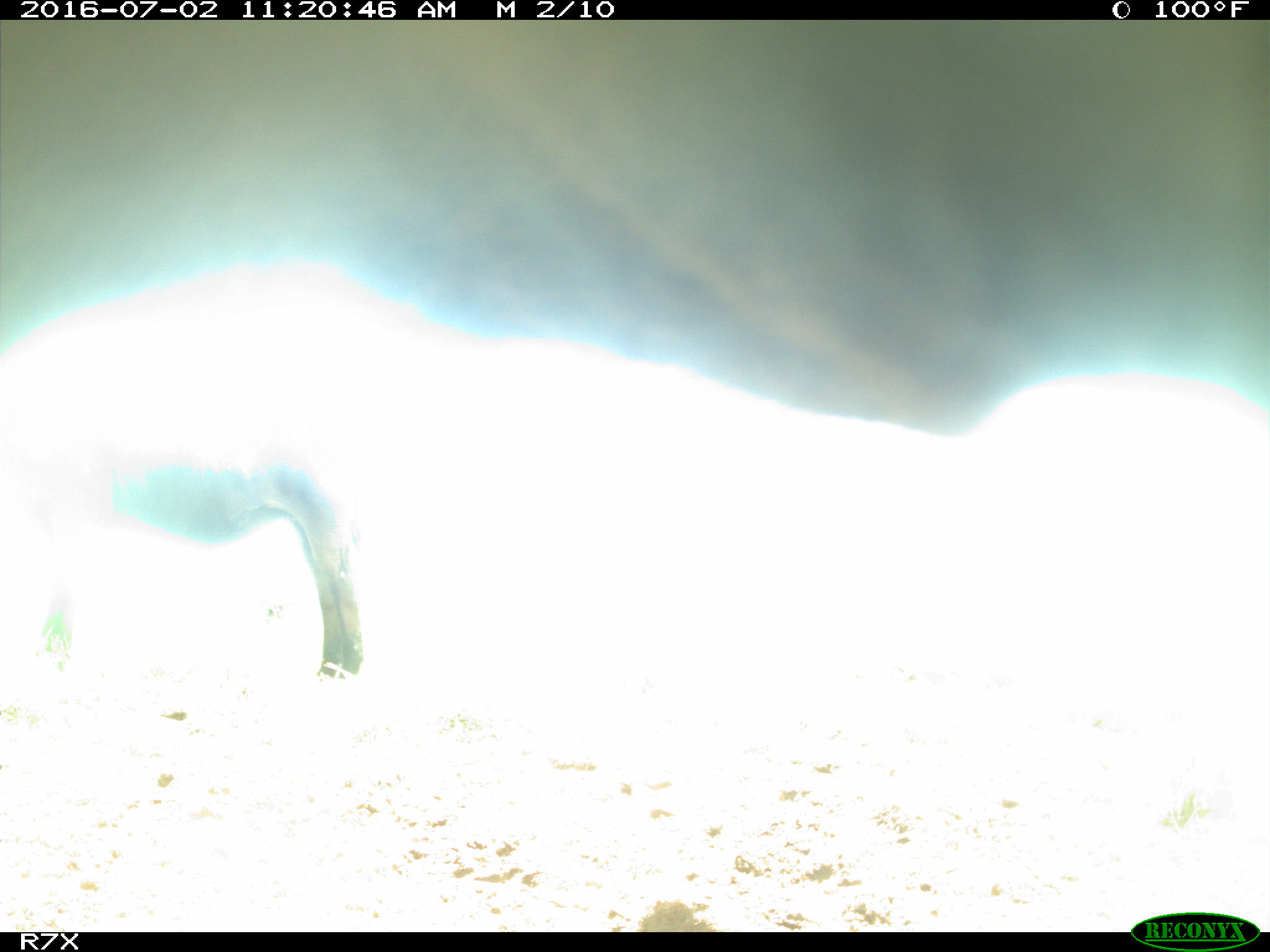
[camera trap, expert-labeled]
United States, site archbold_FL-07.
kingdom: Animalia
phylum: Chordata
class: Mammalia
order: Artiodactyla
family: Bovidae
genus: Bos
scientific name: Bos taurus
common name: domestic cow